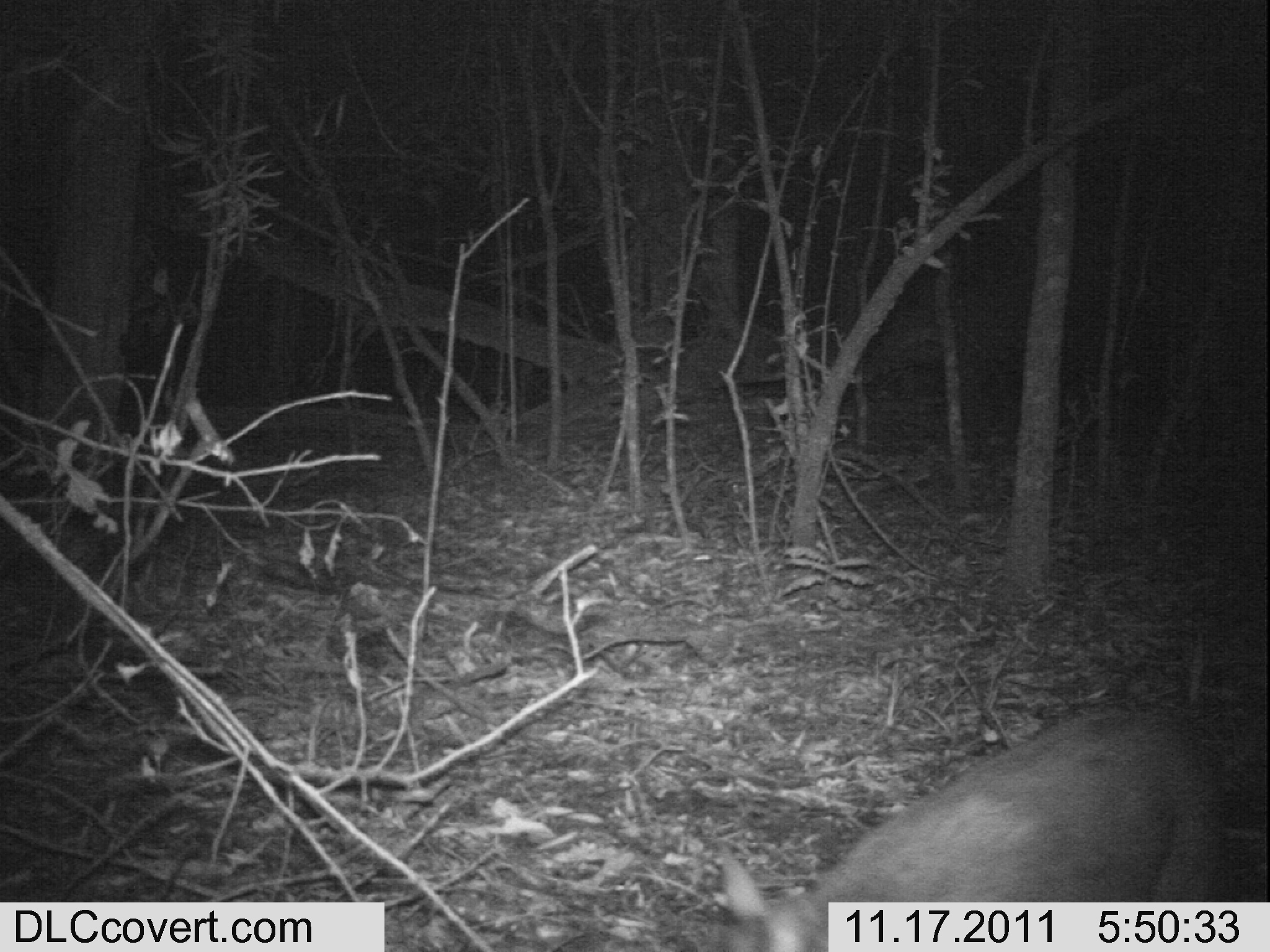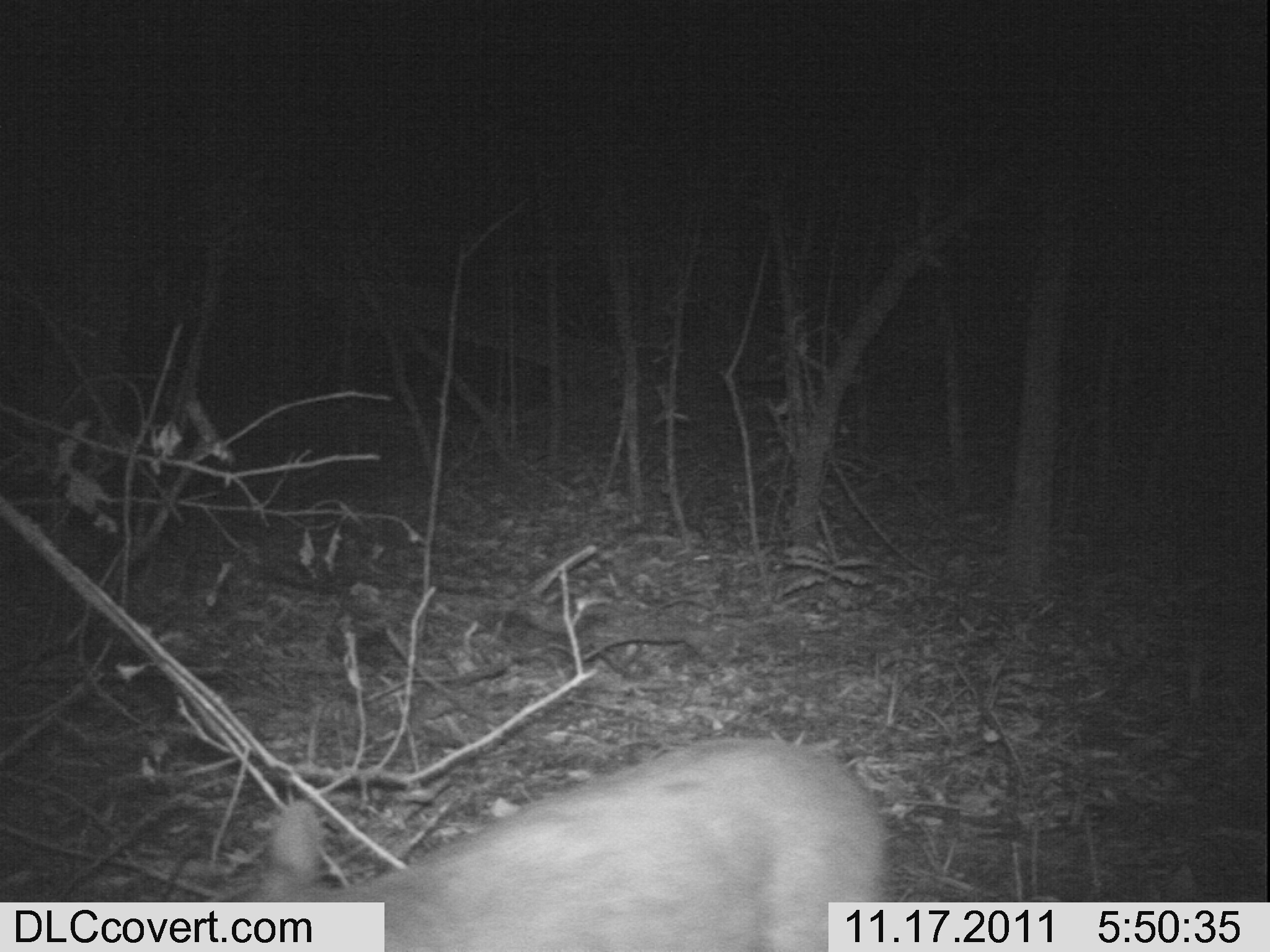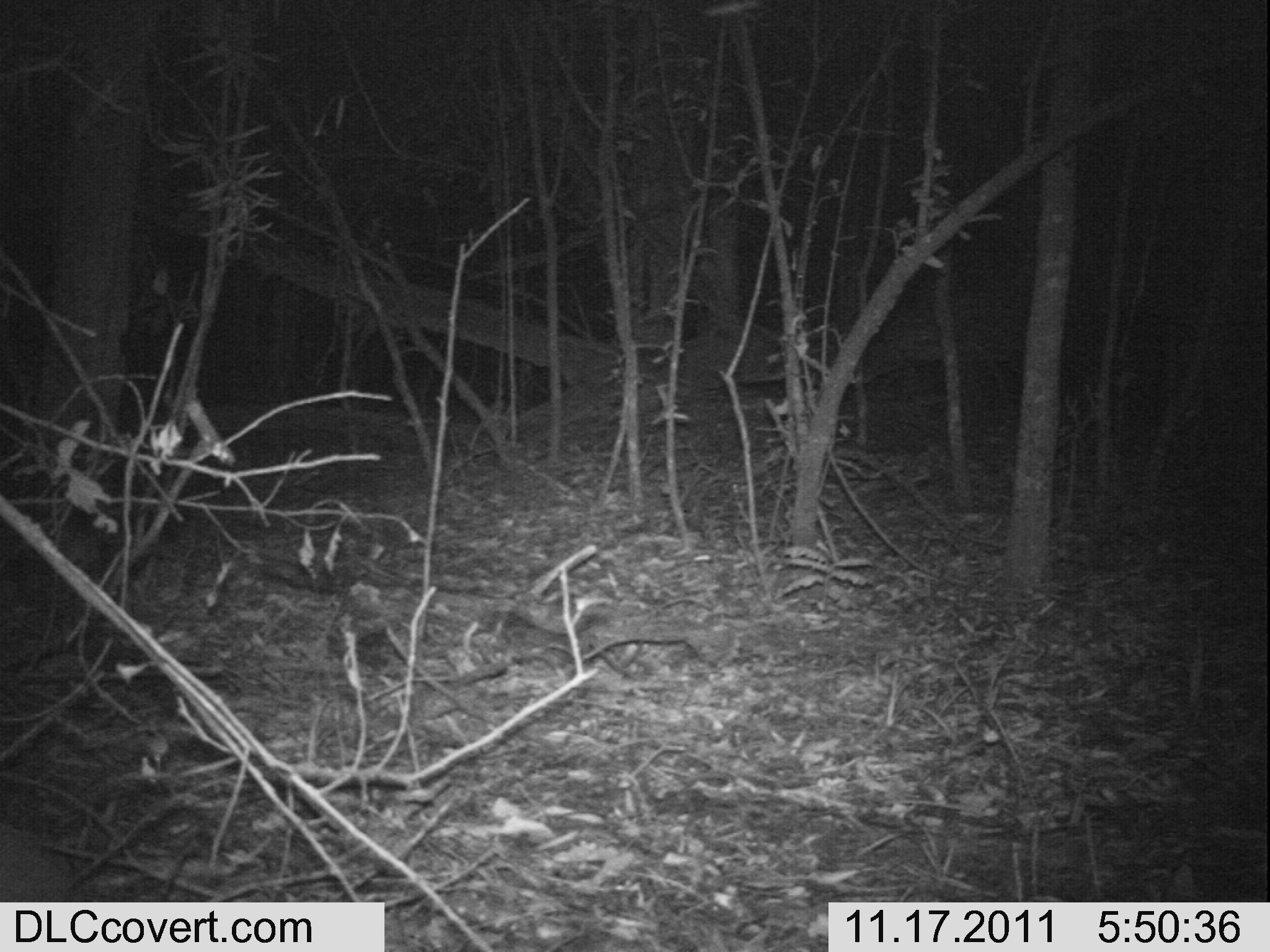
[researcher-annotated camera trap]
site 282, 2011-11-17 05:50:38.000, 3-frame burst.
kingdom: Animalia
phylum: Chordata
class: Mammalia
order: Artiodactyla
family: Bovidae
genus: Nesotragus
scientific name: Nesotragus moschatus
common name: suni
Nesotragus moschatus (suni), count 1.